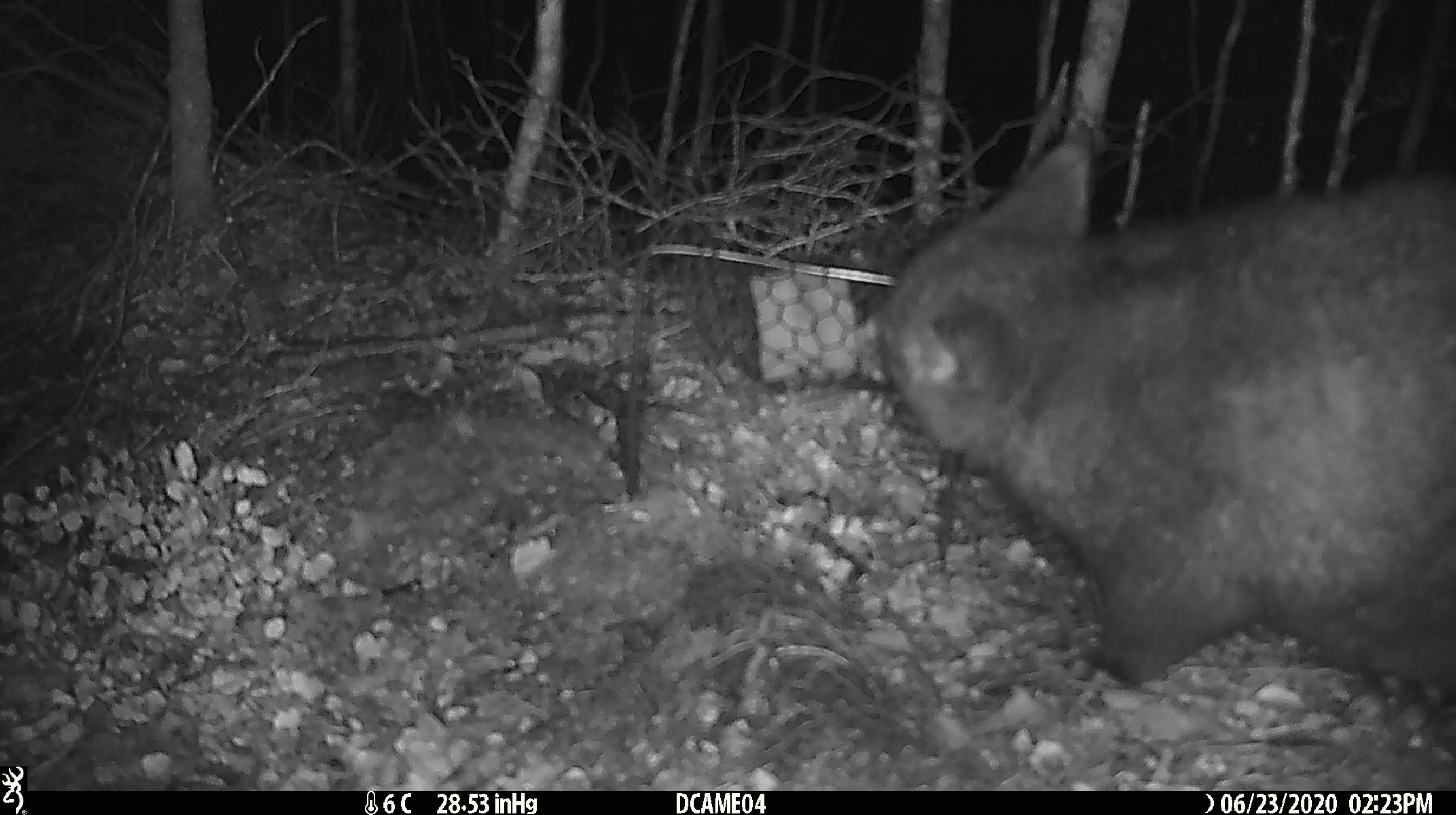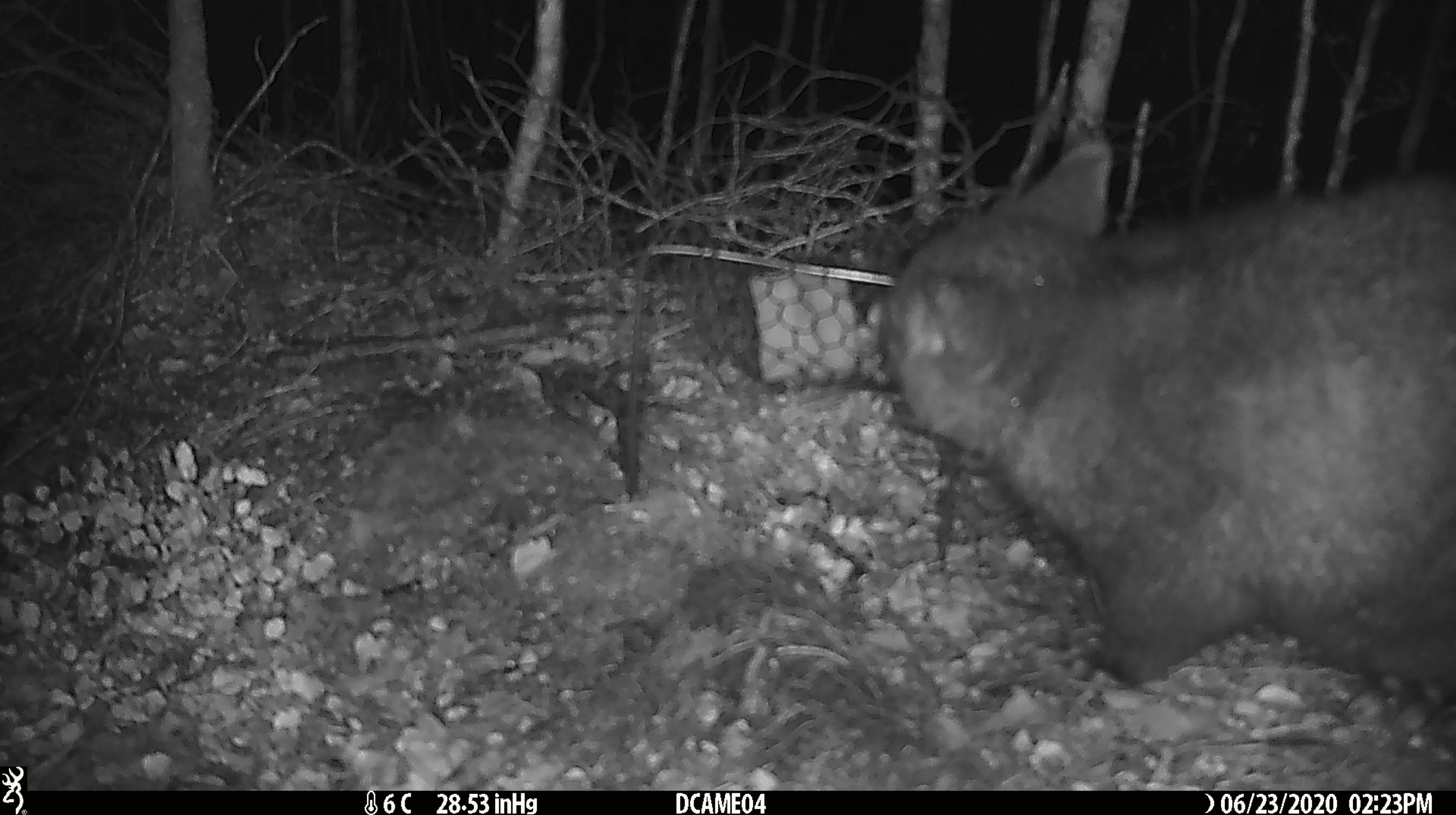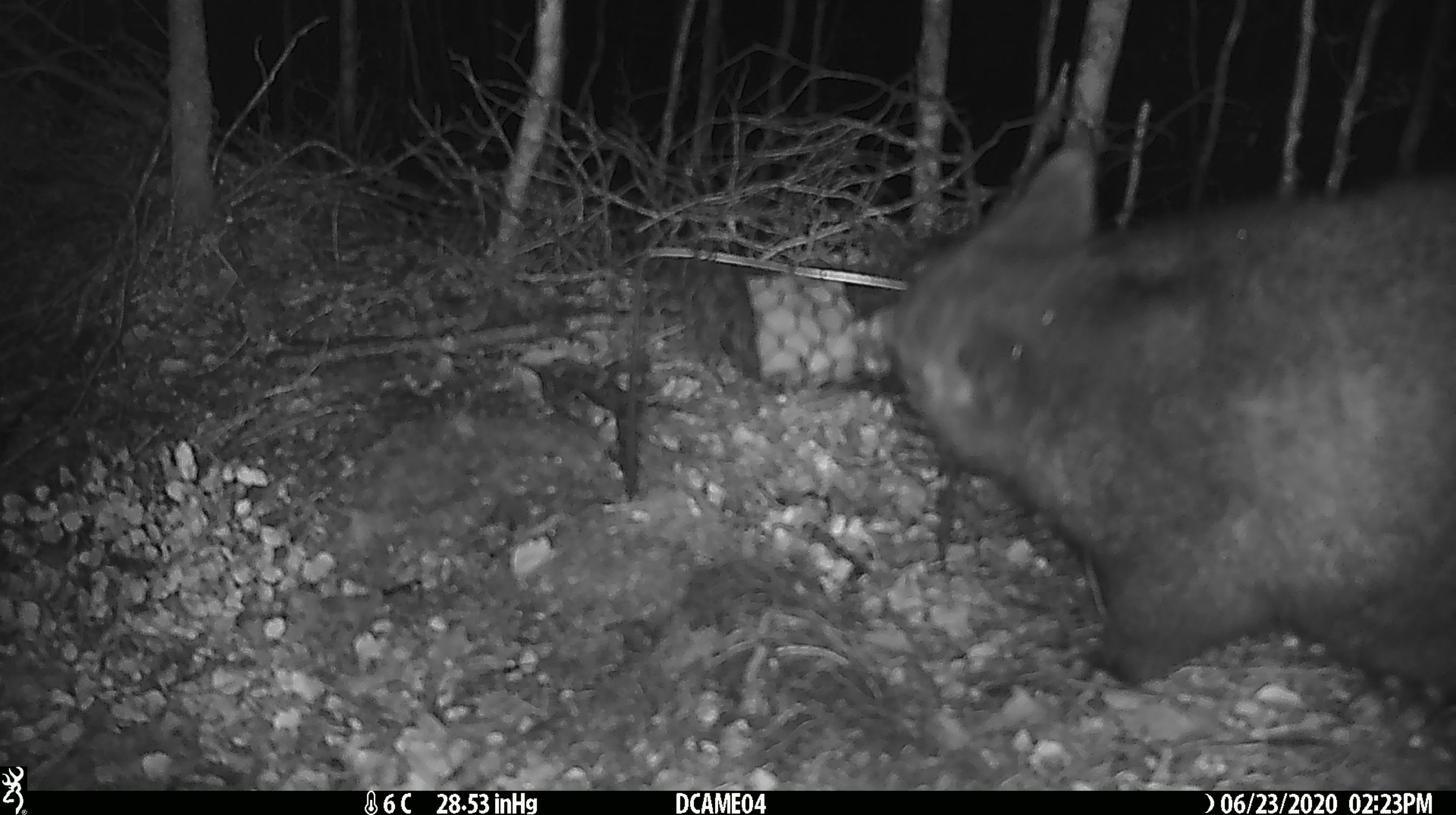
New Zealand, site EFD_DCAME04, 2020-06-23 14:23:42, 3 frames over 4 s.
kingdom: Animalia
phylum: Chordata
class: Mammalia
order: Diprotodontia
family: Phalangeridae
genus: Trichosurus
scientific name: Trichosurus vulpecula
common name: common brushtail possum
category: possum